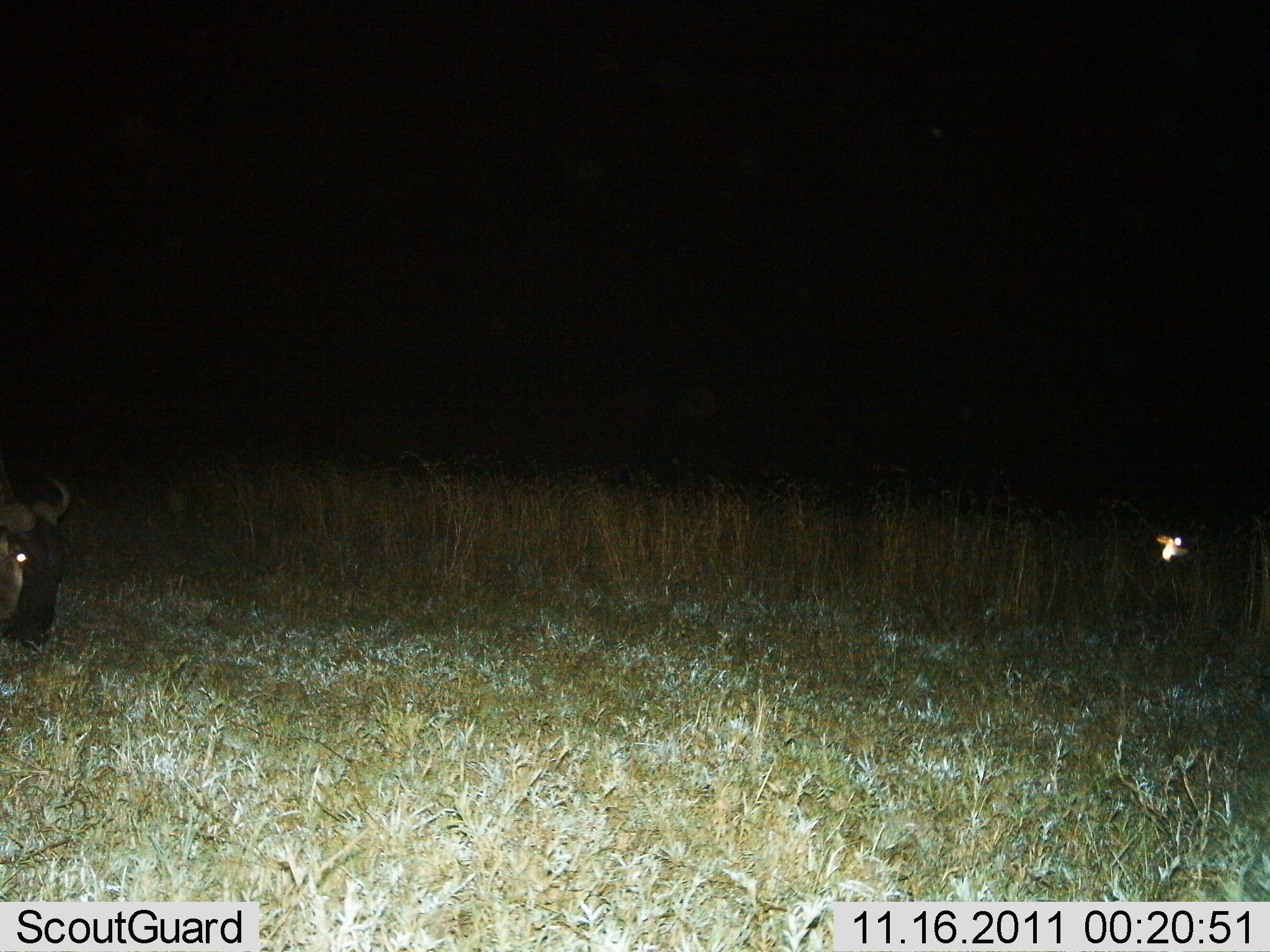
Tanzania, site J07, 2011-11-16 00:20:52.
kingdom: Animalia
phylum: Chordata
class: Mammalia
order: Artiodactyla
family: Bovidae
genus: Connochaetes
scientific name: Connochaetes taurinus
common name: blue wildebeest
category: wildebeest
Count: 1.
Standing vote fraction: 43%.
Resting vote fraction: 7%.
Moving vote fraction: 7%.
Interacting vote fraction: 0%.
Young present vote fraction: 0%.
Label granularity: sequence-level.